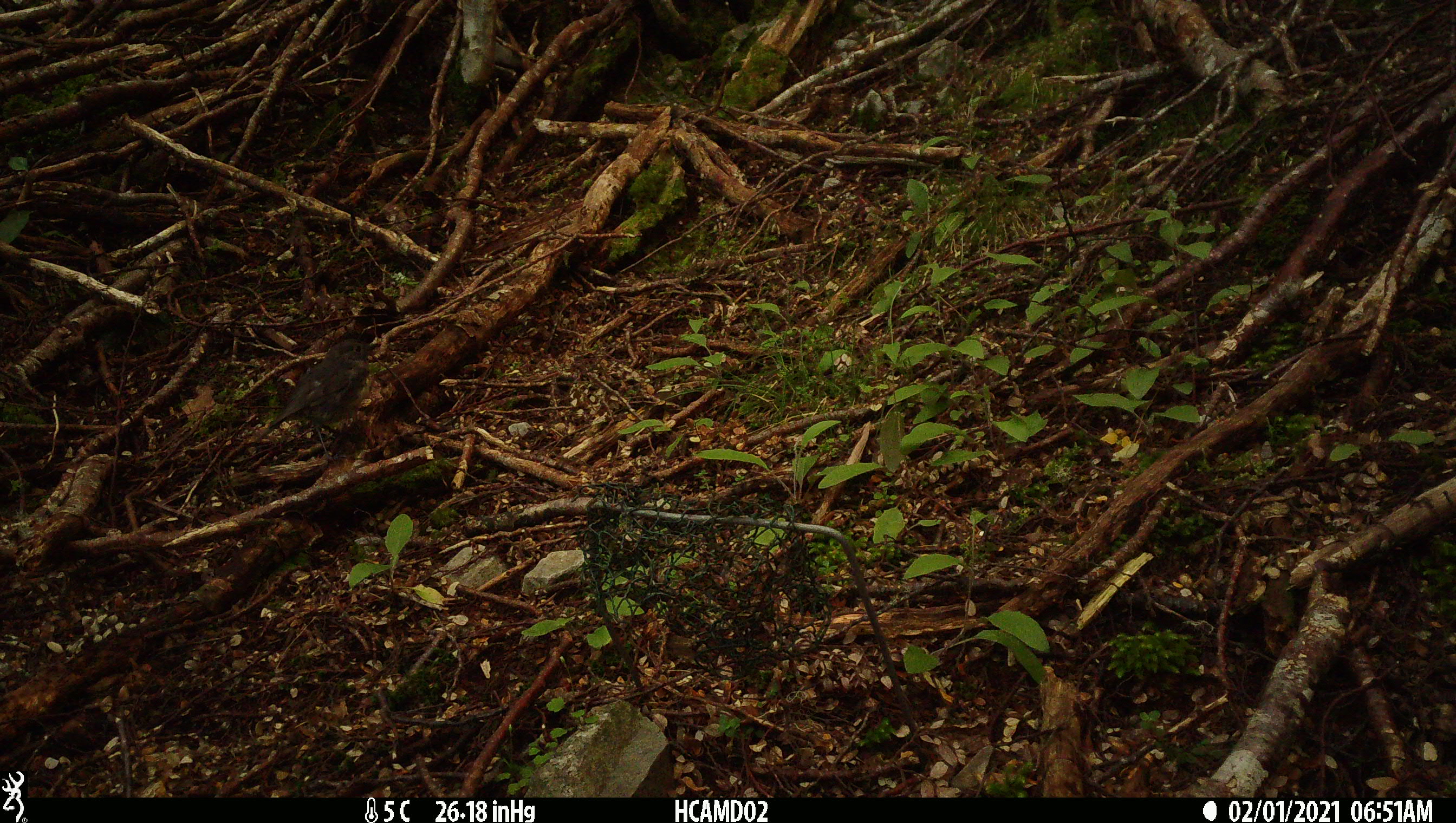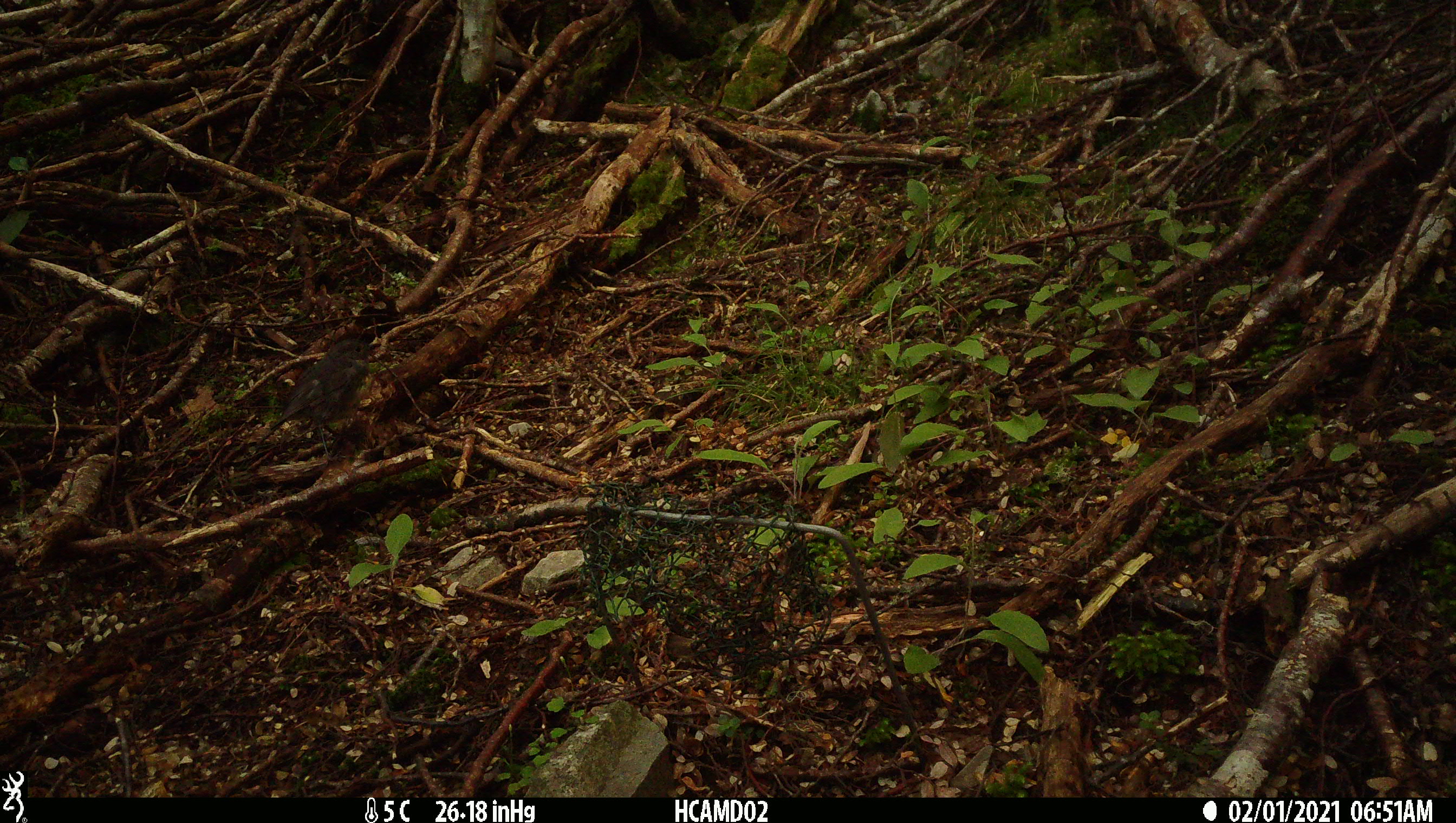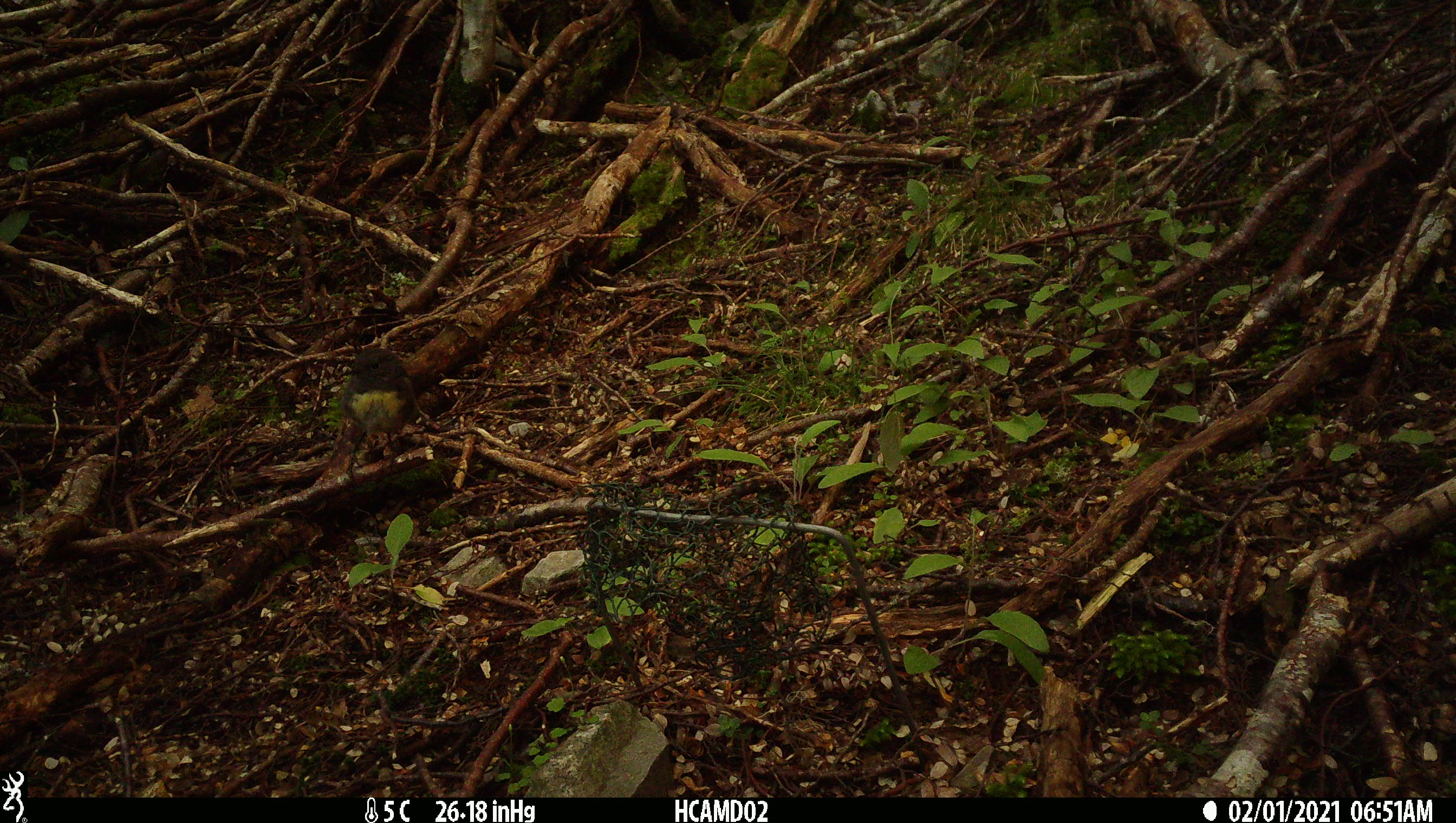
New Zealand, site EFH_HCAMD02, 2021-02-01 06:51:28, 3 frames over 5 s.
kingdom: Animalia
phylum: Chordata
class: Aves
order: Passeriformes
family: Petroicidae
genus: Petroica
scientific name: Petroica australis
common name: new zealand robin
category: robin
Robin (new zealand robin) (Petroica australis).